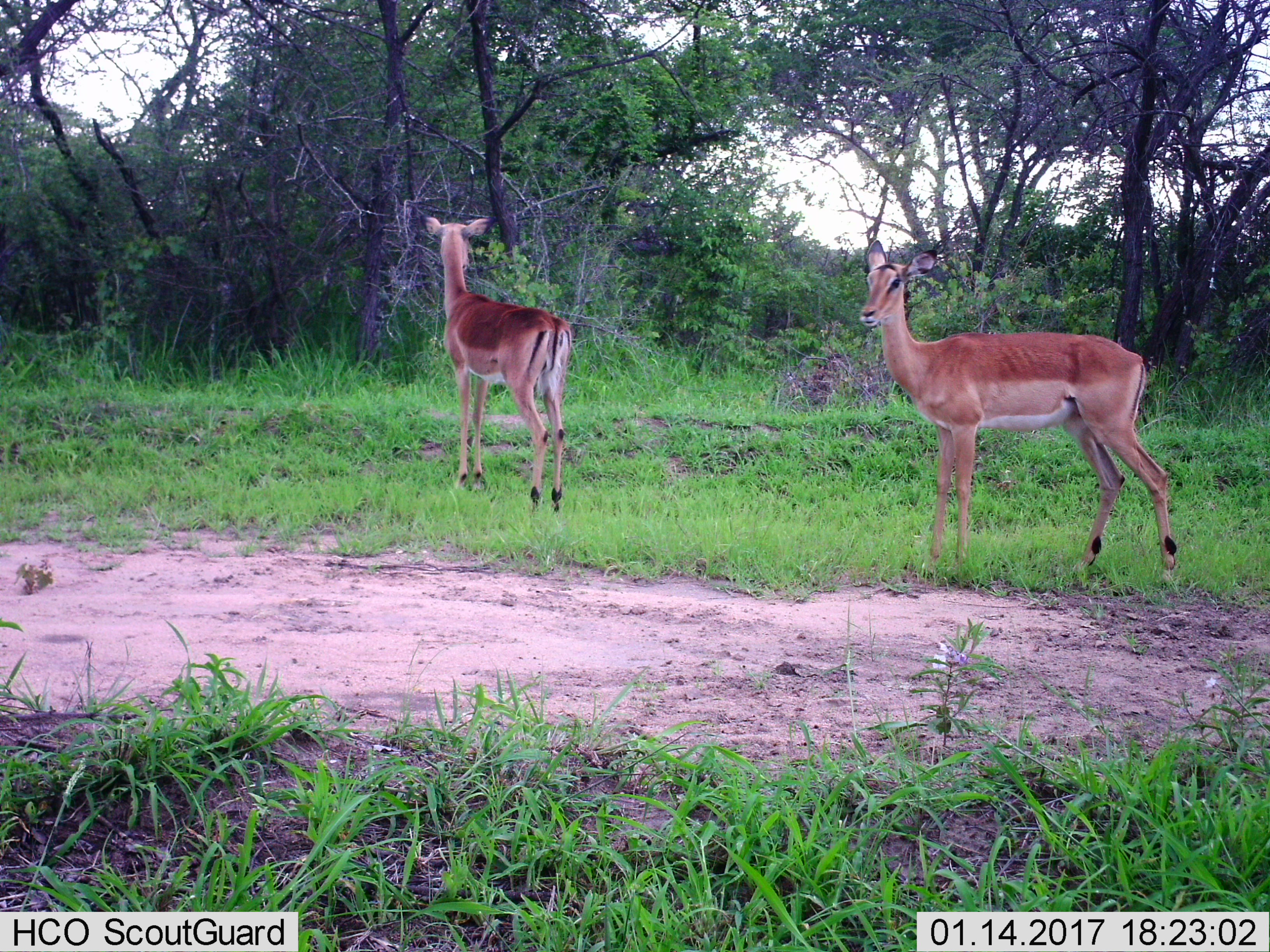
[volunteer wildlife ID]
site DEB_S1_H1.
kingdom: Animalia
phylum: Chordata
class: Mammalia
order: Artiodactyla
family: Bovidae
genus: Aepyceros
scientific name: Aepyceros melampus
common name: impala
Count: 2.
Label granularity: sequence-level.